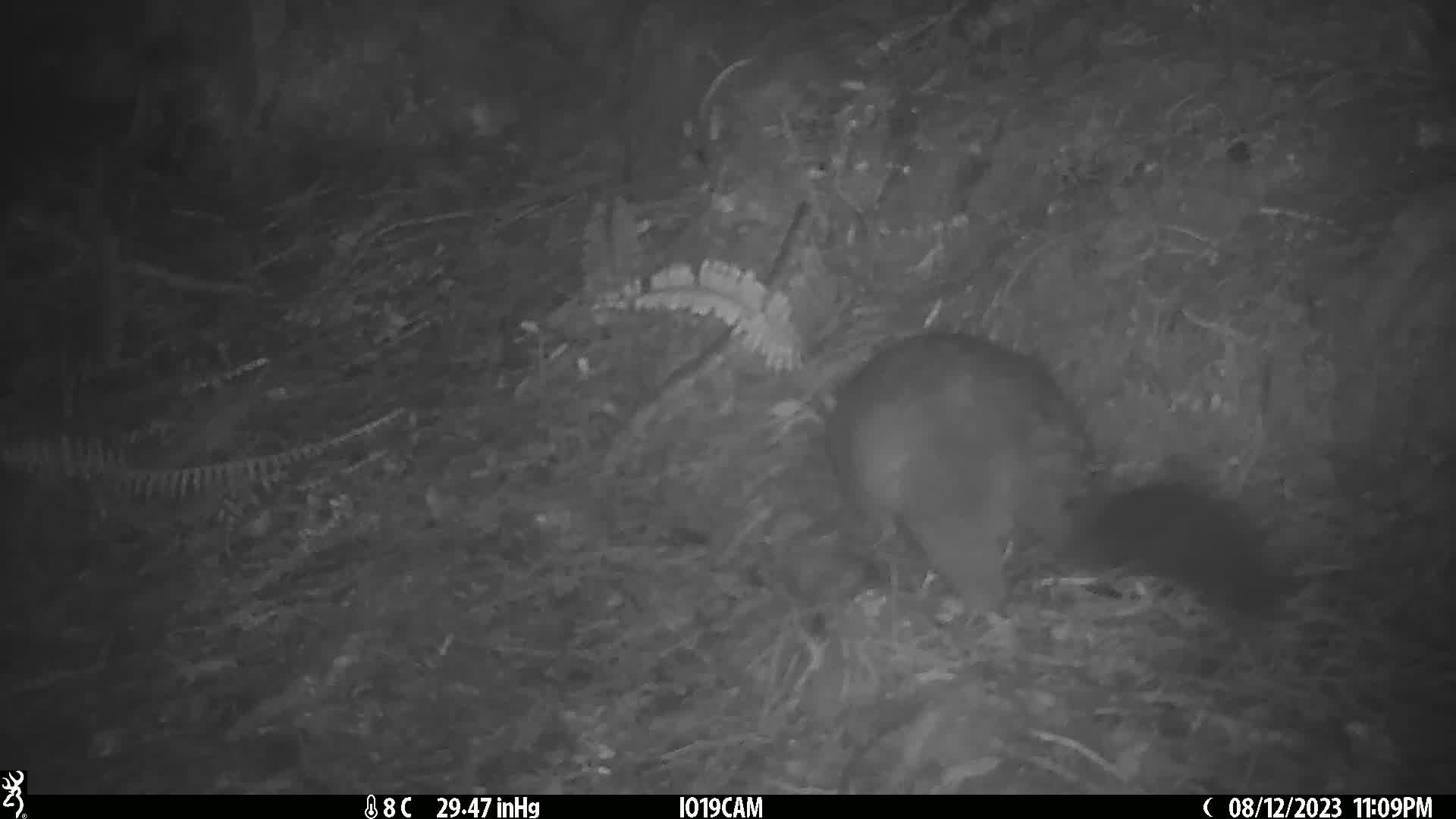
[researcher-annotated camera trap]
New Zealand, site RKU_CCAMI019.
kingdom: Animalia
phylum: Chordata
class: Mammalia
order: Diprotodontia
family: Phalangeridae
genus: Trichosurus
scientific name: Trichosurus vulpecula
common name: common brushtail possum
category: possum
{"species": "possum (common brushtail possum) (Trichosurus vulpecula)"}